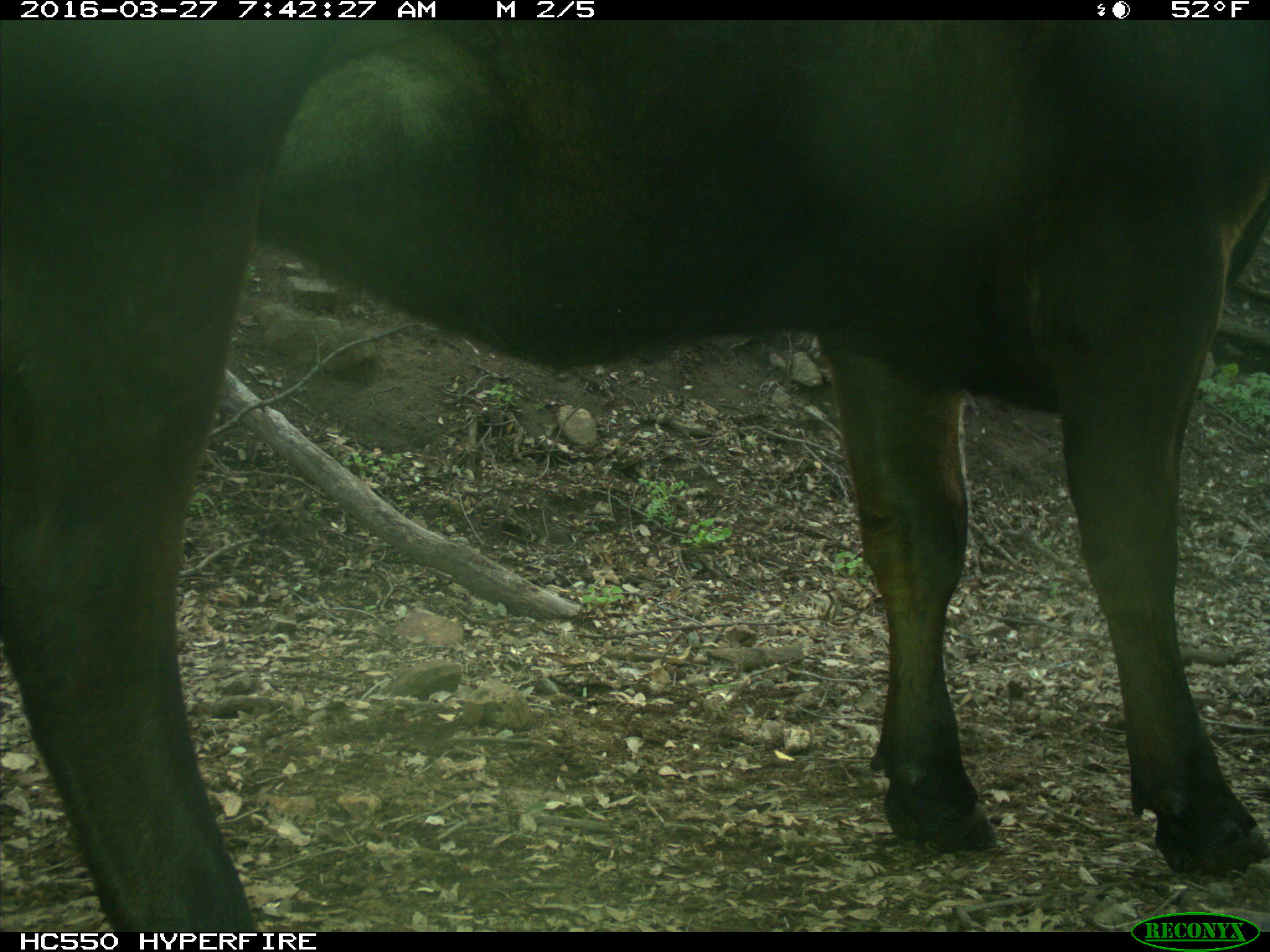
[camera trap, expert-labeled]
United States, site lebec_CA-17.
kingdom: Animalia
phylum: Chordata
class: Mammalia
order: Artiodactyla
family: Bovidae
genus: Bos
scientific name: Bos taurus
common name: domestic cow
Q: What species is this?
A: Bos taurus (domestic cow).